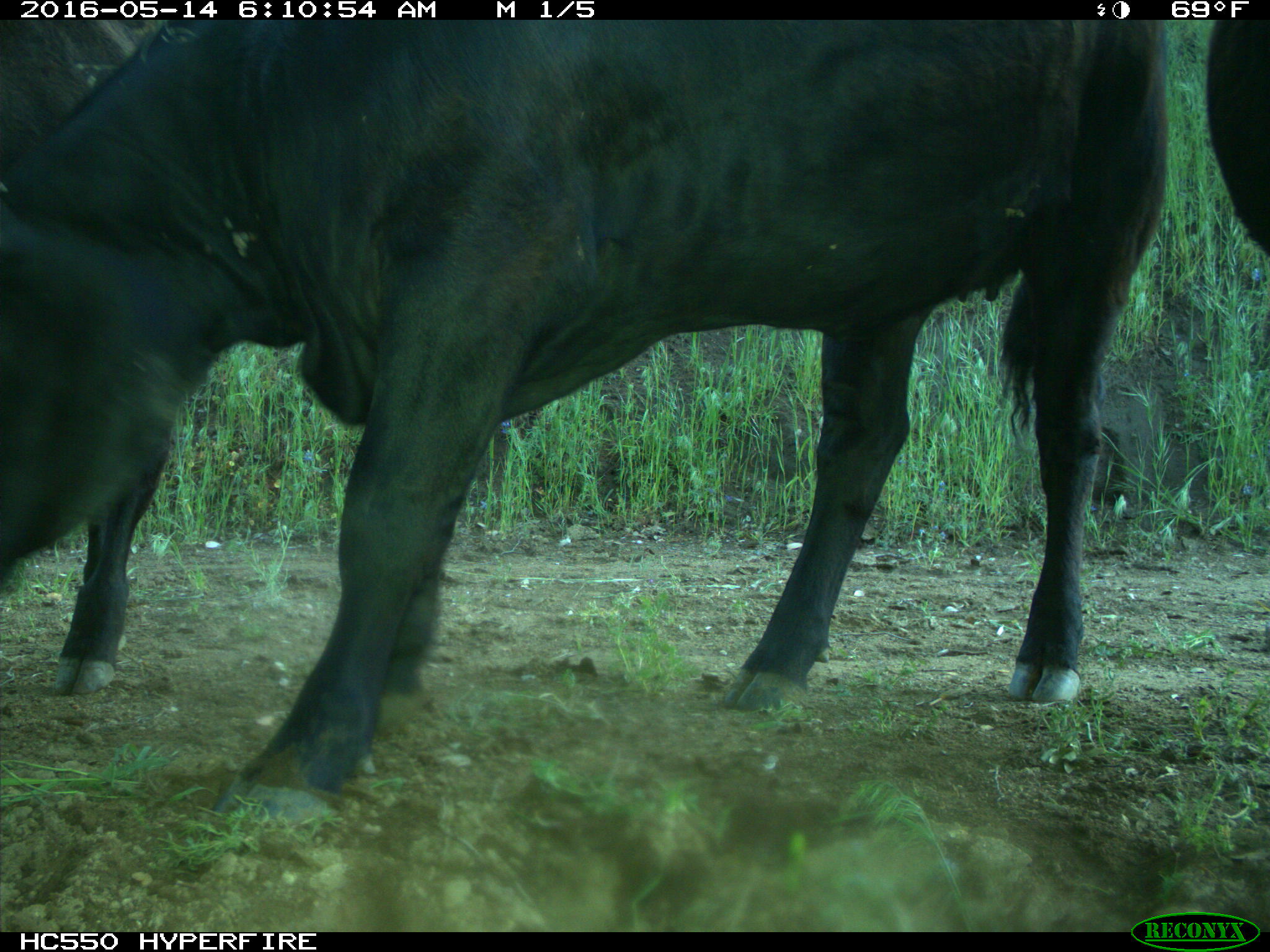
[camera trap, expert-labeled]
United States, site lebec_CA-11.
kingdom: Animalia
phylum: Chordata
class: Mammalia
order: Artiodactyla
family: Bovidae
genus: Bos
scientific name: Bos taurus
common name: domestic cow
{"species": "Bos taurus (domestic cow)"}